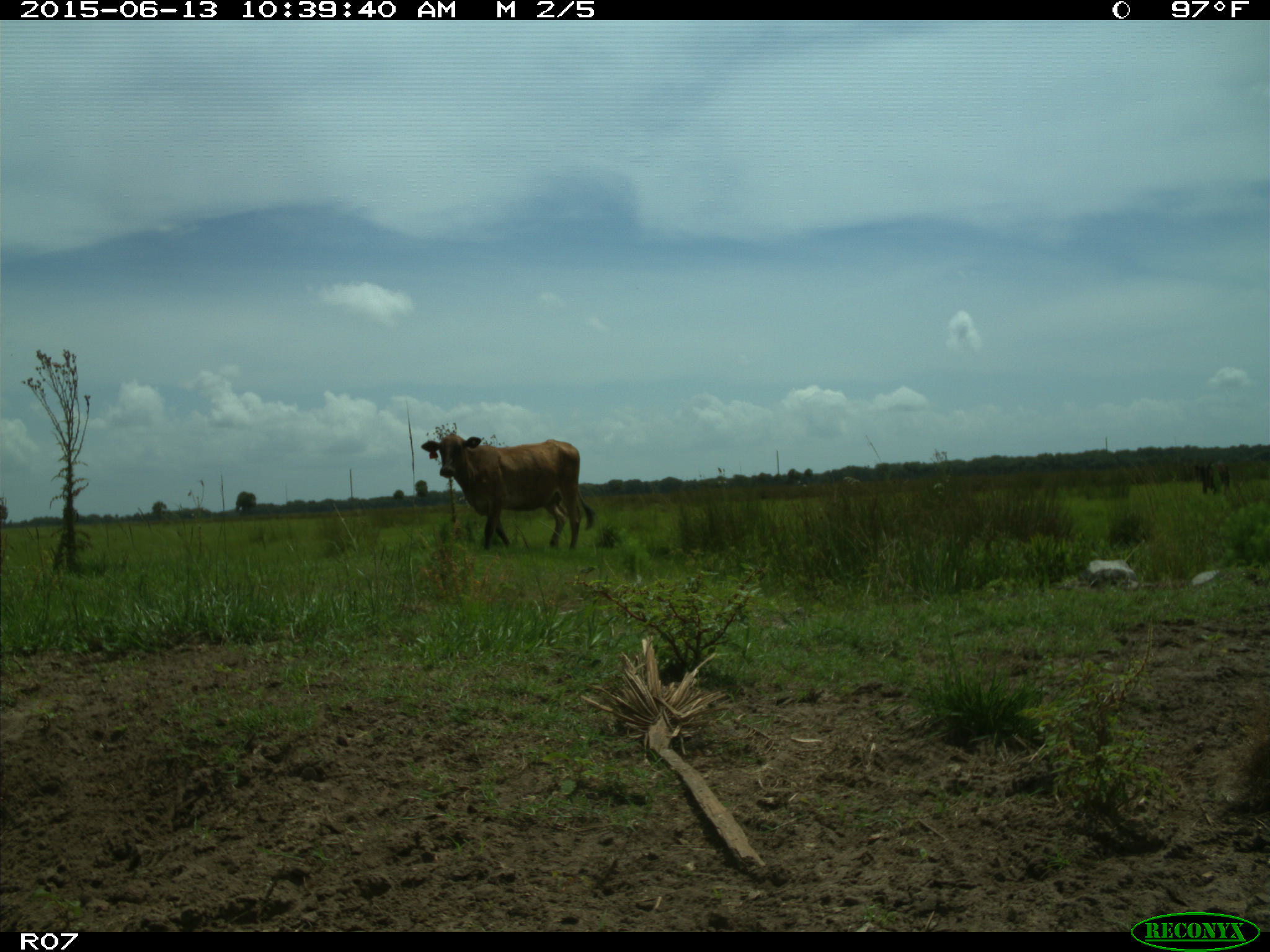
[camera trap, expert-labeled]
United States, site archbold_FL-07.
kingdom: Animalia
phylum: Chordata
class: Mammalia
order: Artiodactyla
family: Bovidae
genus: Bos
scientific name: Bos taurus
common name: domestic cow